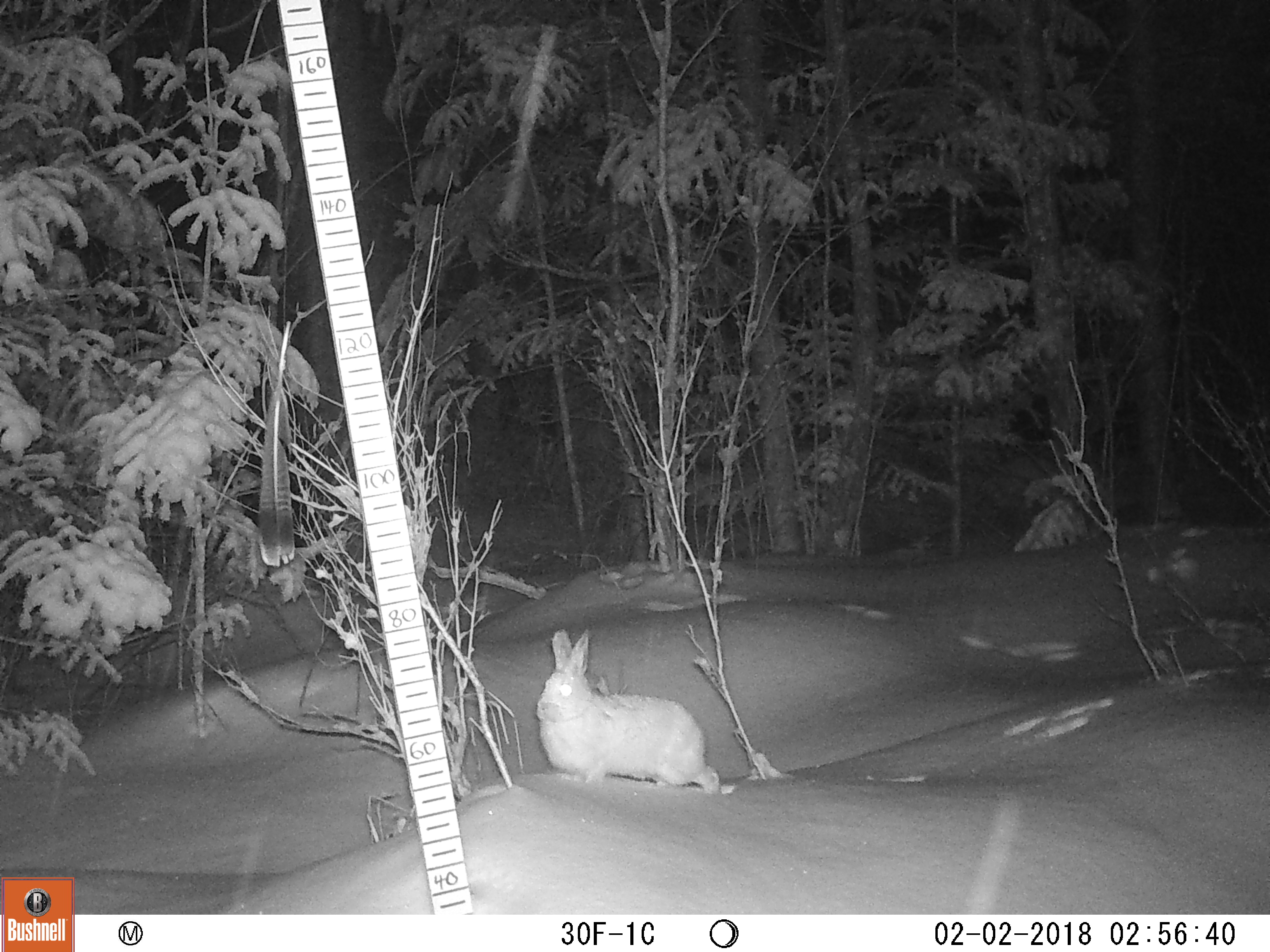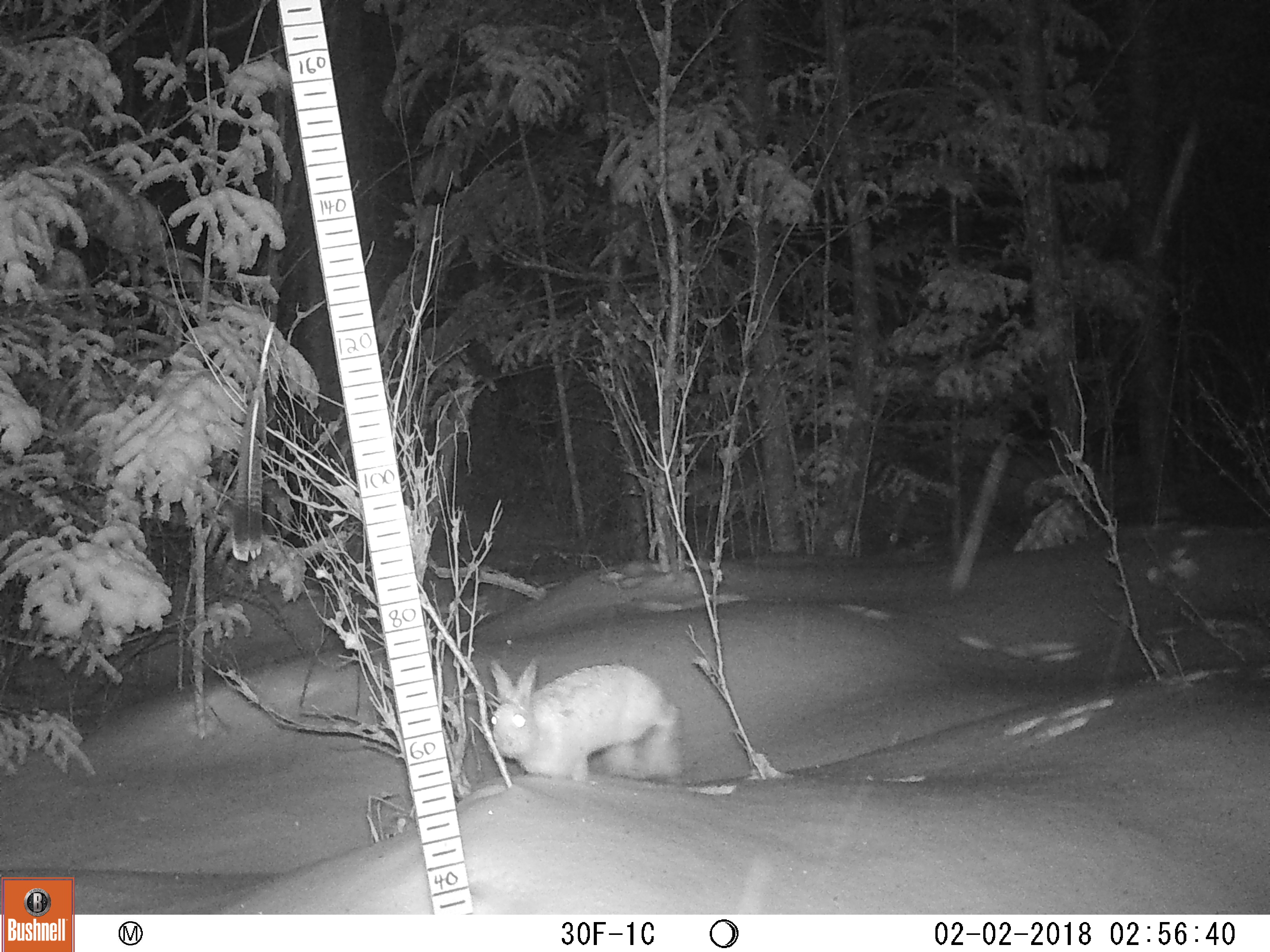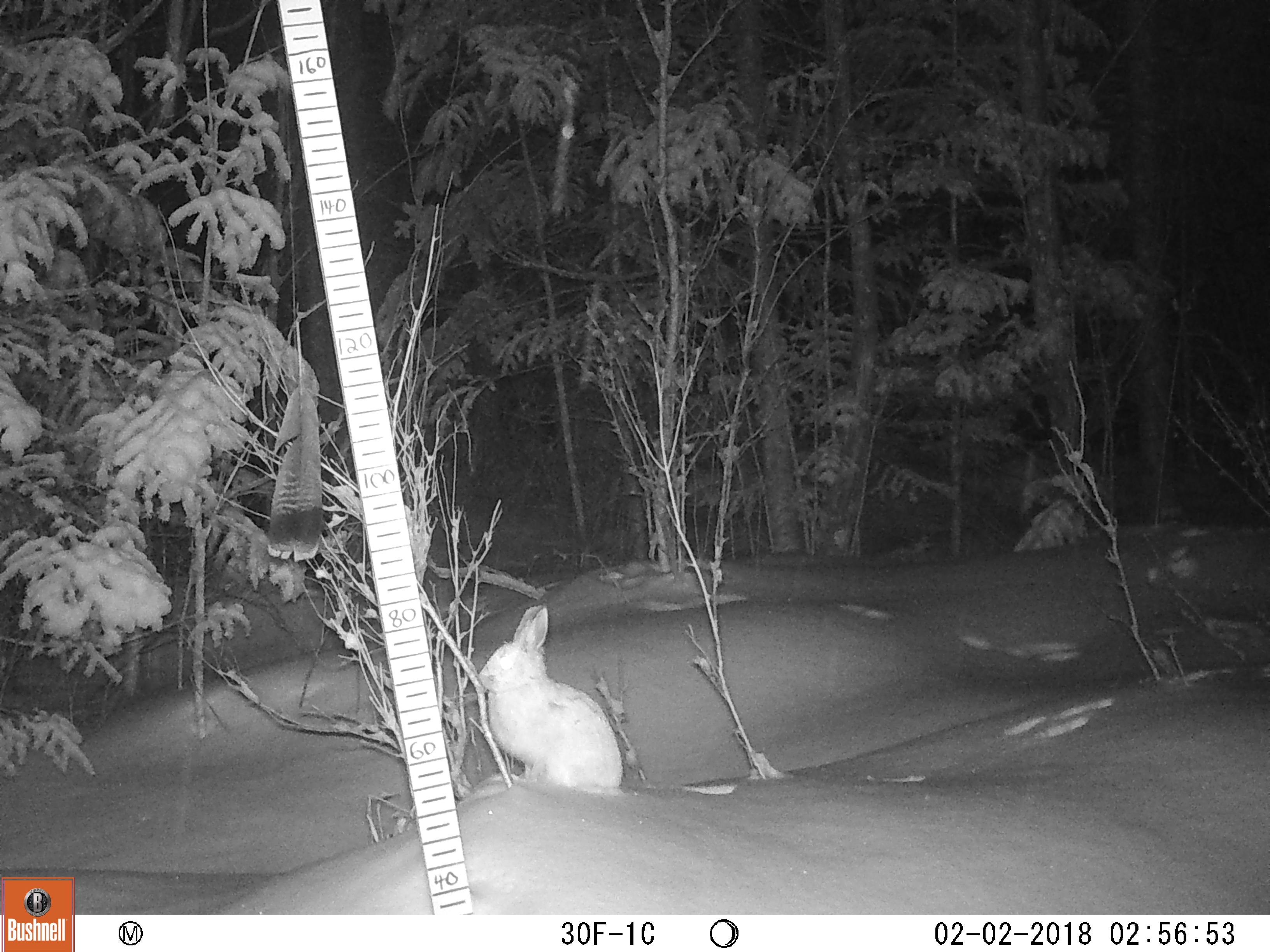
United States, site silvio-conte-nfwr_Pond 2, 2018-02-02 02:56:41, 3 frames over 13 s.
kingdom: Animalia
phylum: Chordata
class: Mammalia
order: Lagomorpha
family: Leporidae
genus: Lepus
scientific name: Lepus americanus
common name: snowshoe hare